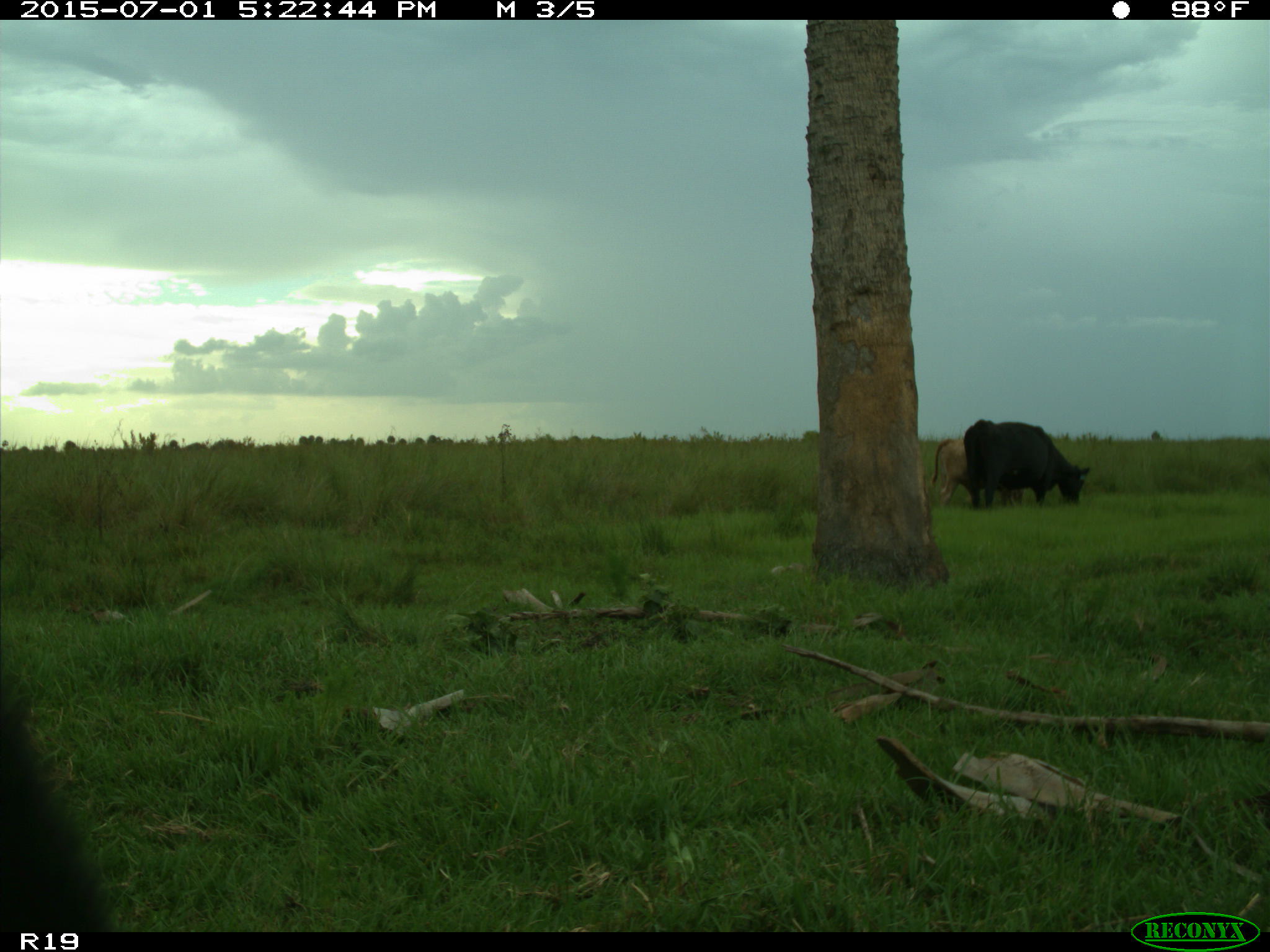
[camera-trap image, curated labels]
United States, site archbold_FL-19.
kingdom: Animalia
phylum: Chordata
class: Mammalia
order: Artiodactyla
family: Bovidae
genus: Bos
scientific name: Bos taurus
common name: domestic cow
Bos taurus (domestic cow).